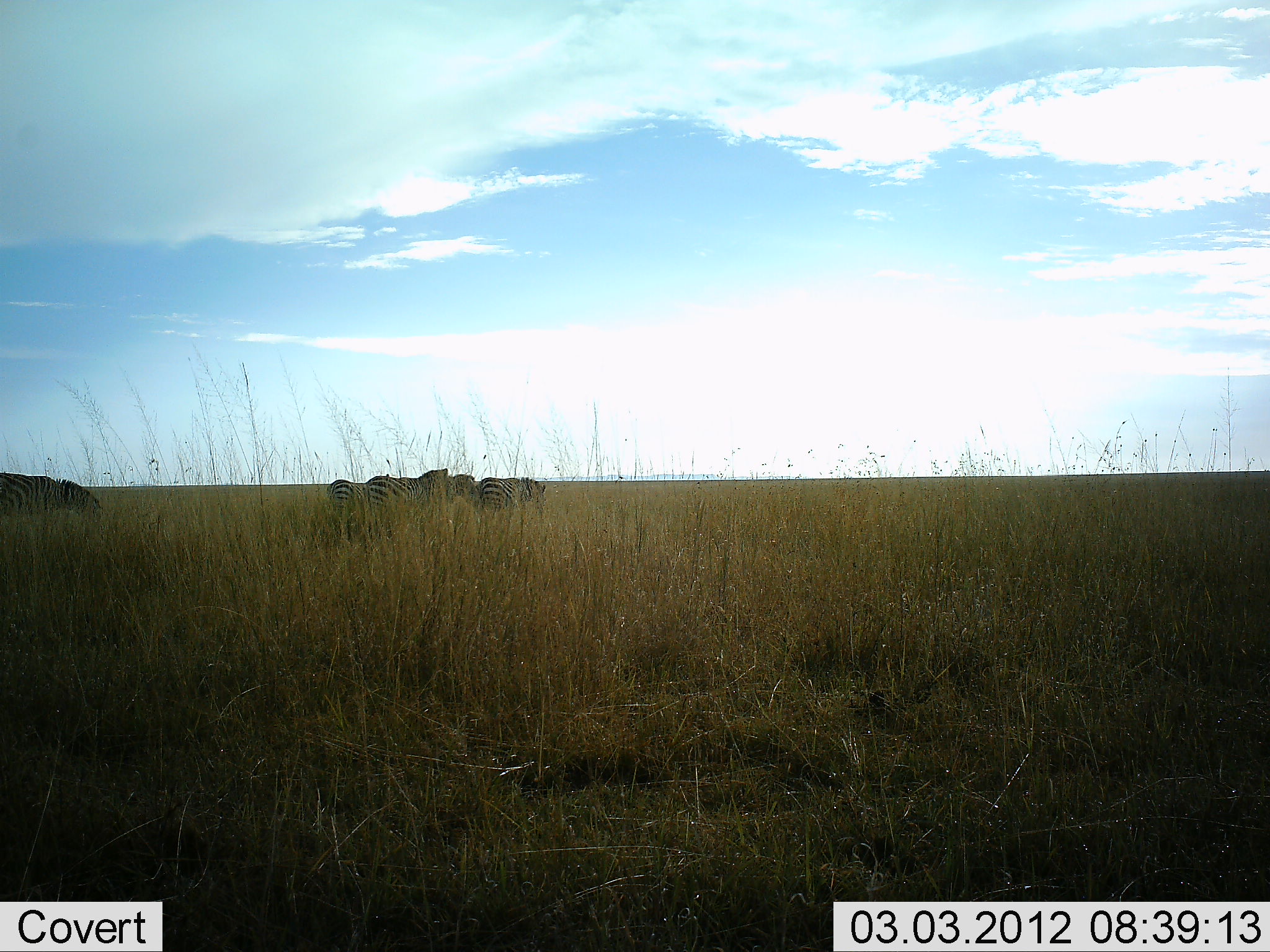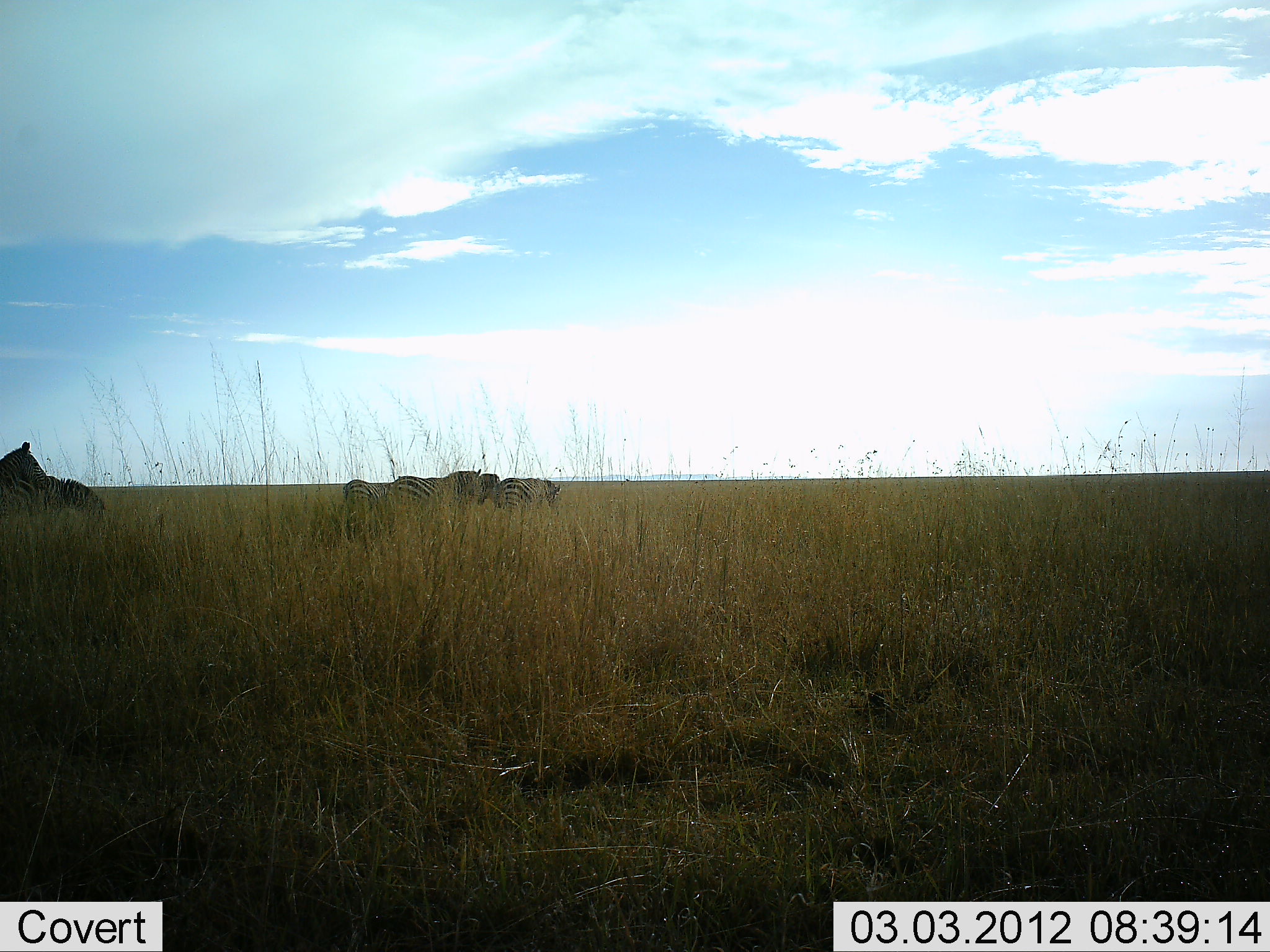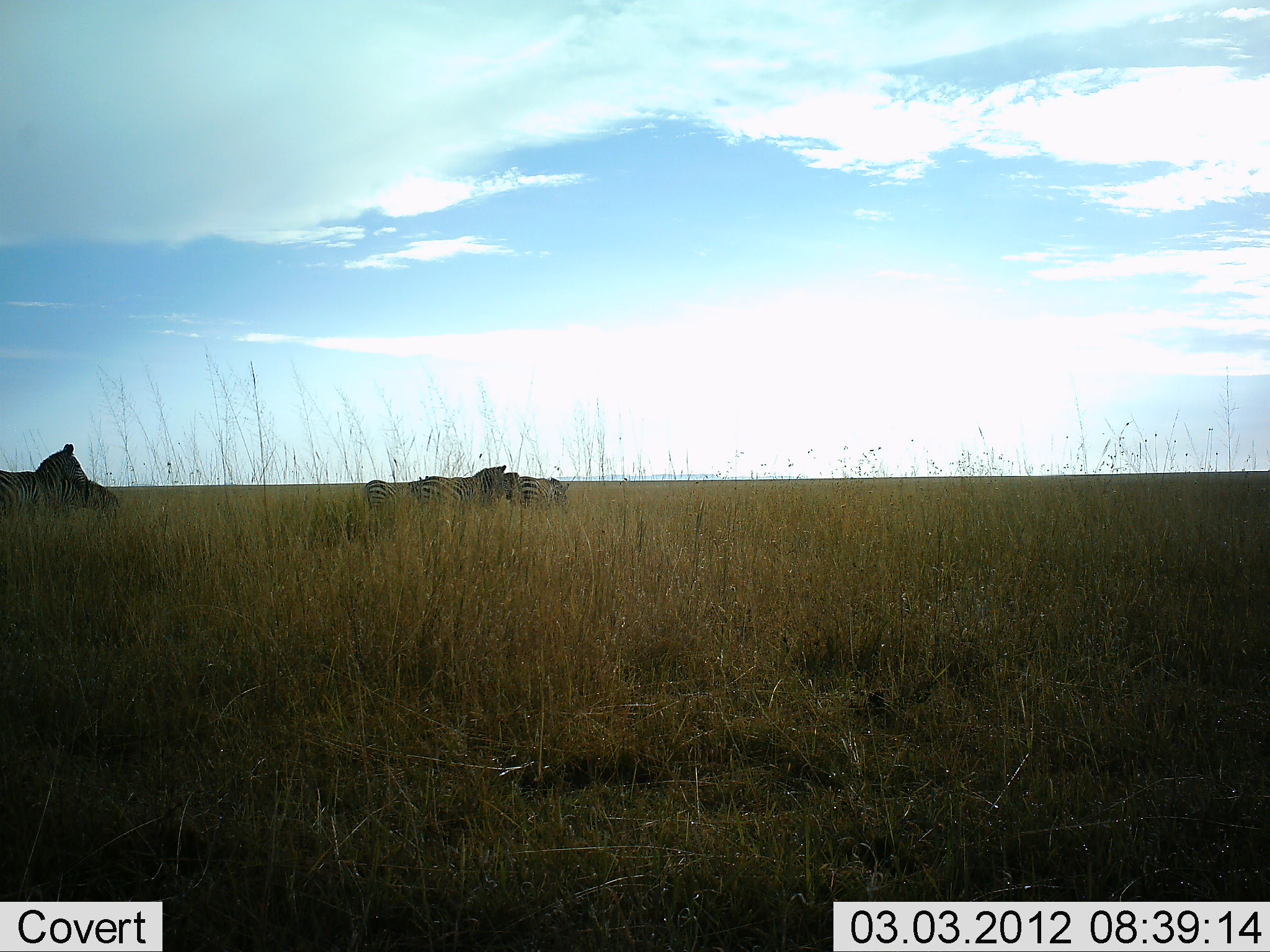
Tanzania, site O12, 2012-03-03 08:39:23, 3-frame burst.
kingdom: Animalia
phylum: Chordata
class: Mammalia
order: Perissodactyla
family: Equidae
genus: Equus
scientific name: Equus quagga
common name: plains zebra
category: zebra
Zebra (plains zebra) (Equus quagga), count 5. Behavior (volunteer vote fractions): standing 44%, resting 0%, moving 83%, interacting 0%. Young present (vote fraction): 0%. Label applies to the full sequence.